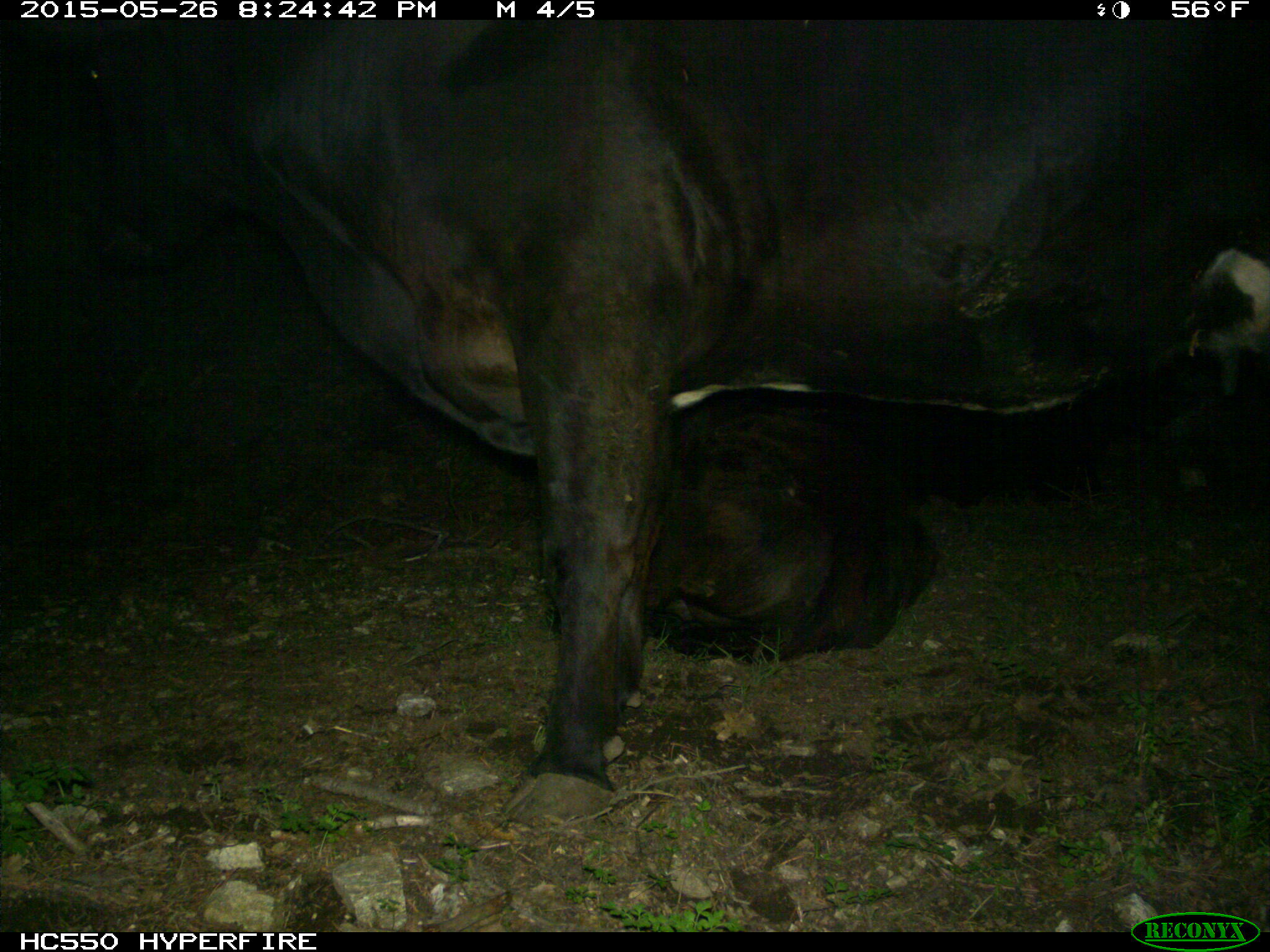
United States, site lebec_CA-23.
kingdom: Animalia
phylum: Chordata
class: Mammalia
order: Artiodactyla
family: Bovidae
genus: Bos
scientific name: Bos taurus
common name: domestic cow